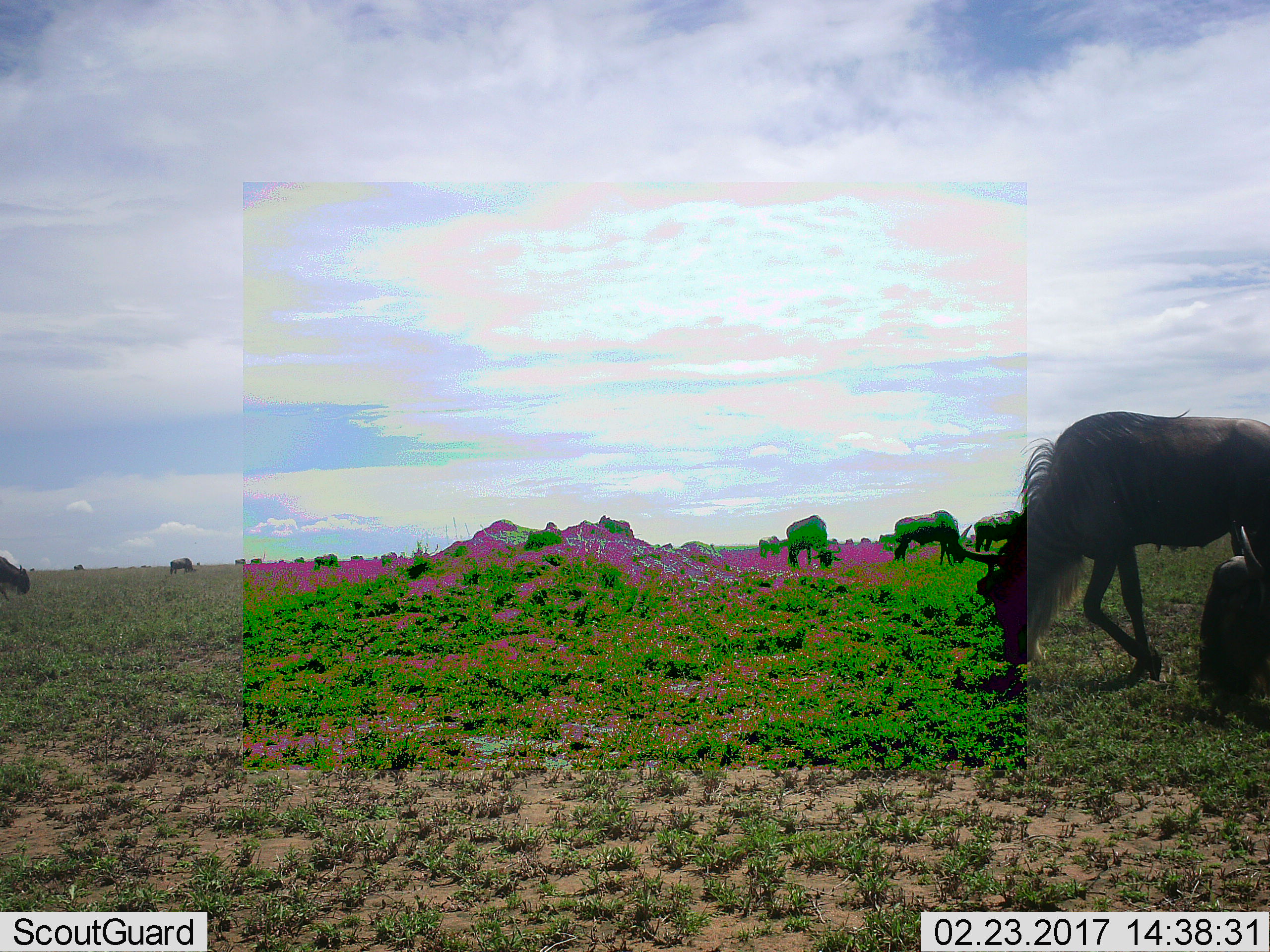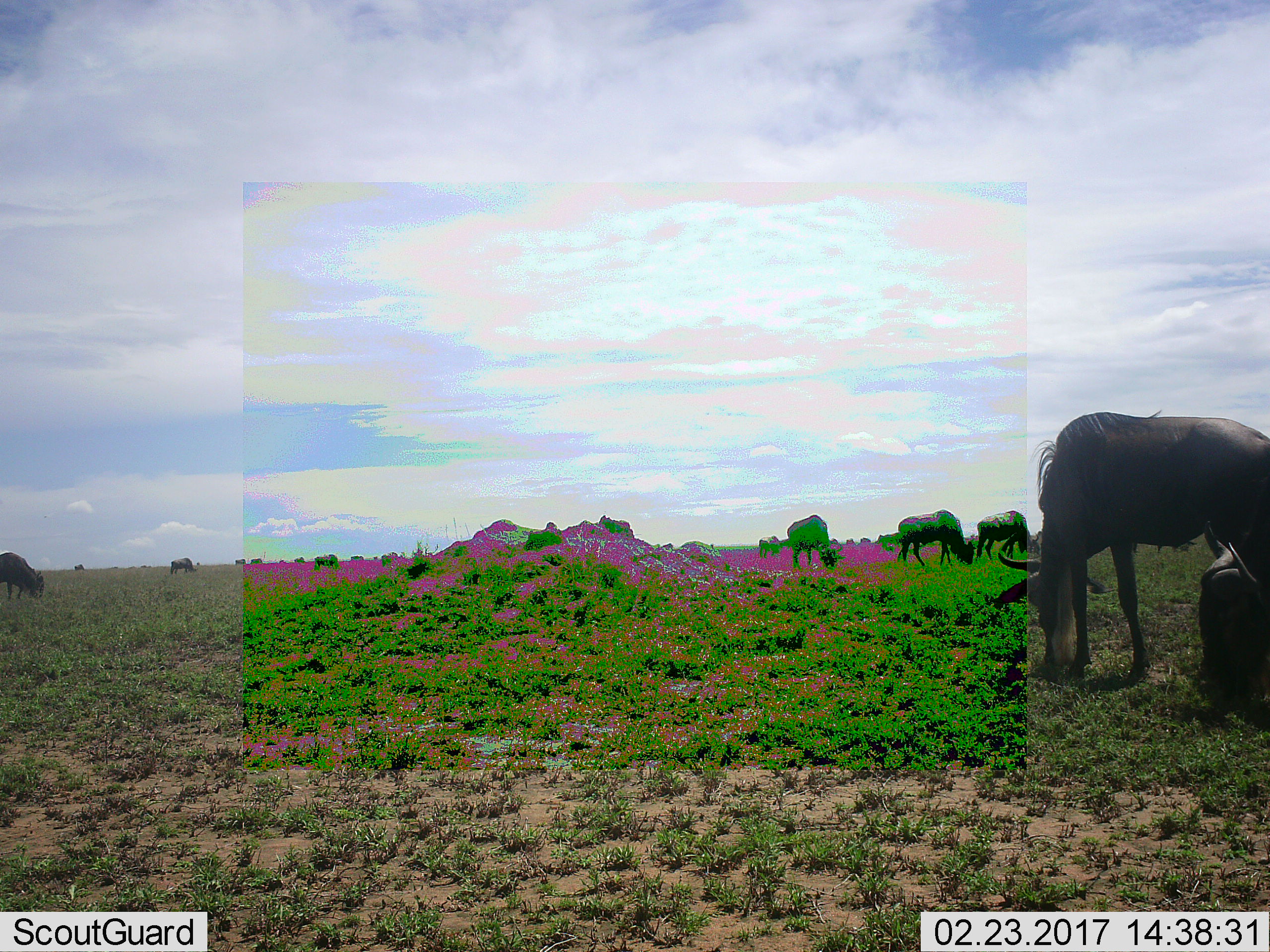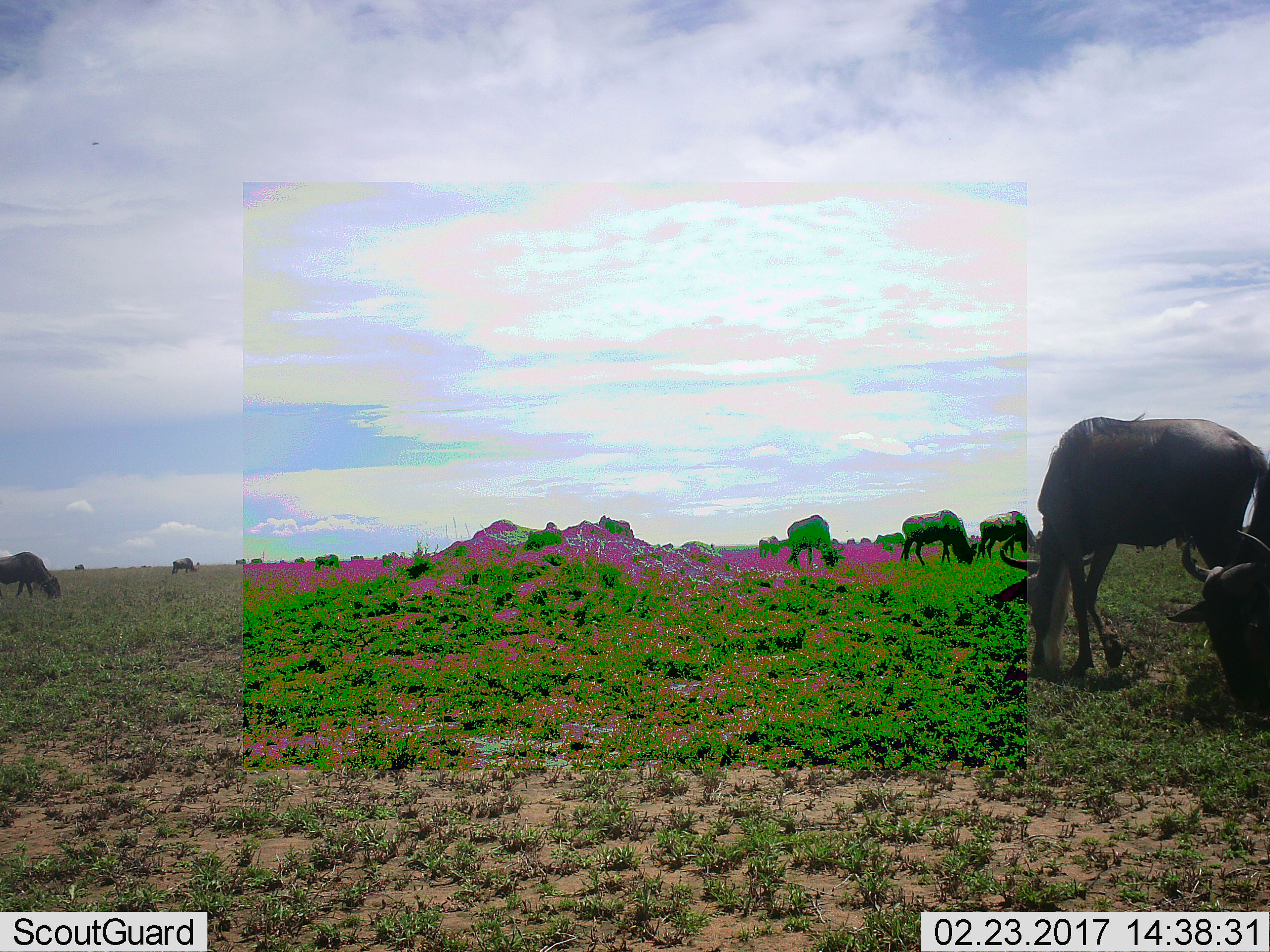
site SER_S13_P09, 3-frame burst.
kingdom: Animalia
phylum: Chordata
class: Mammalia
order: Artiodactyla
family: Bovidae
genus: Connochaetes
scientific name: Connochaetes taurinus taurinus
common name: blue wildebeest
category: wildebeestblue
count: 11-50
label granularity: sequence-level